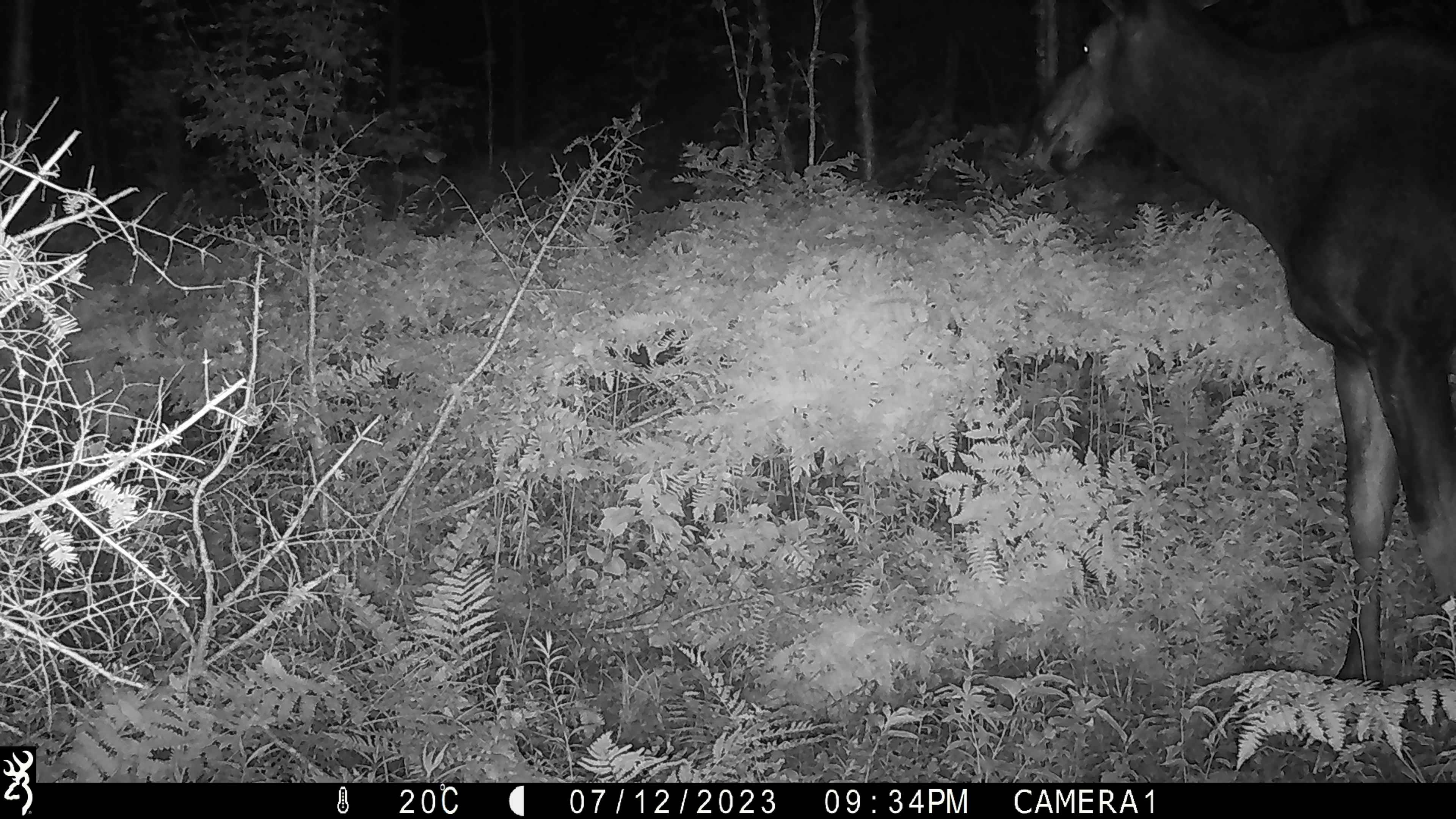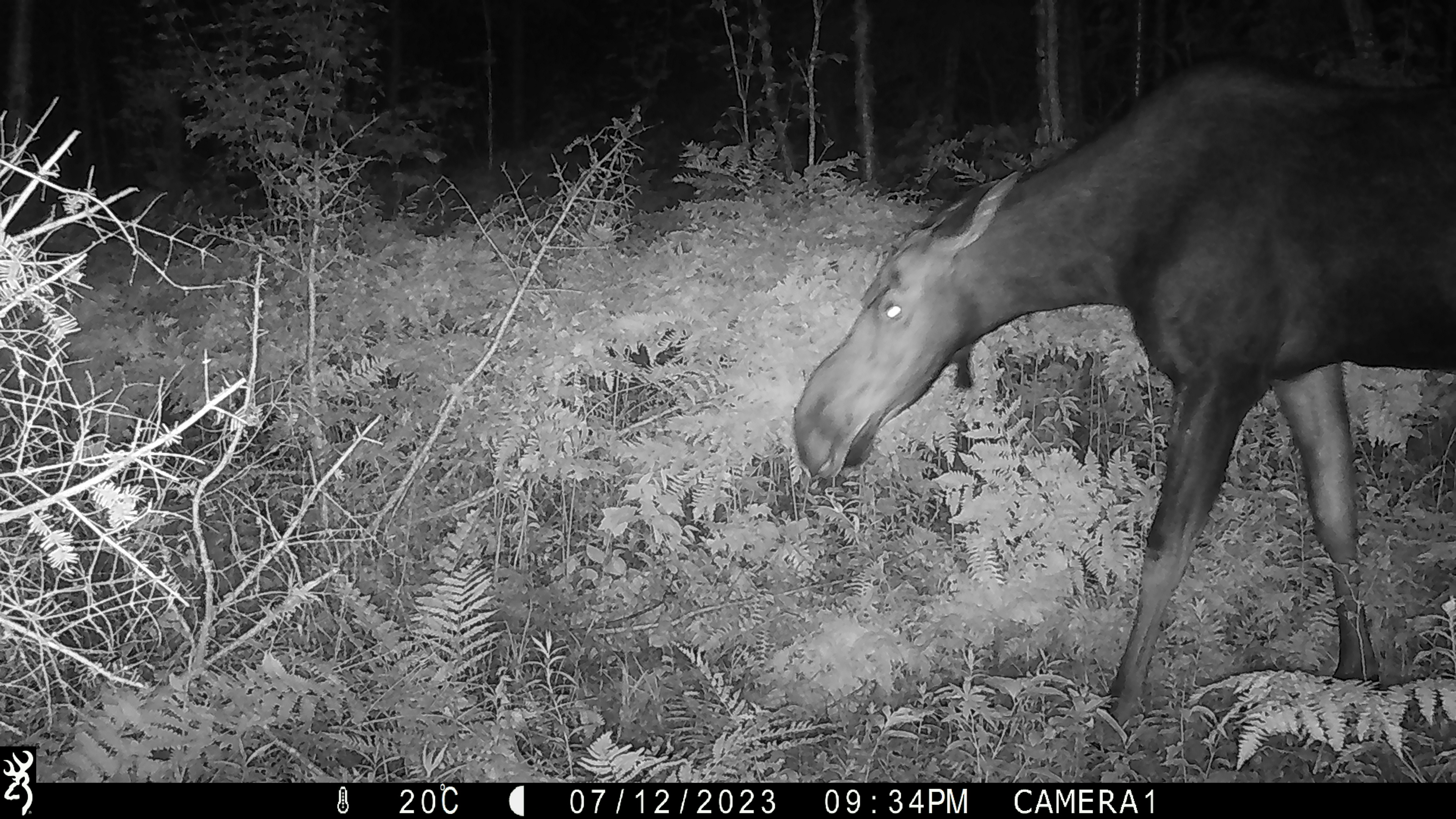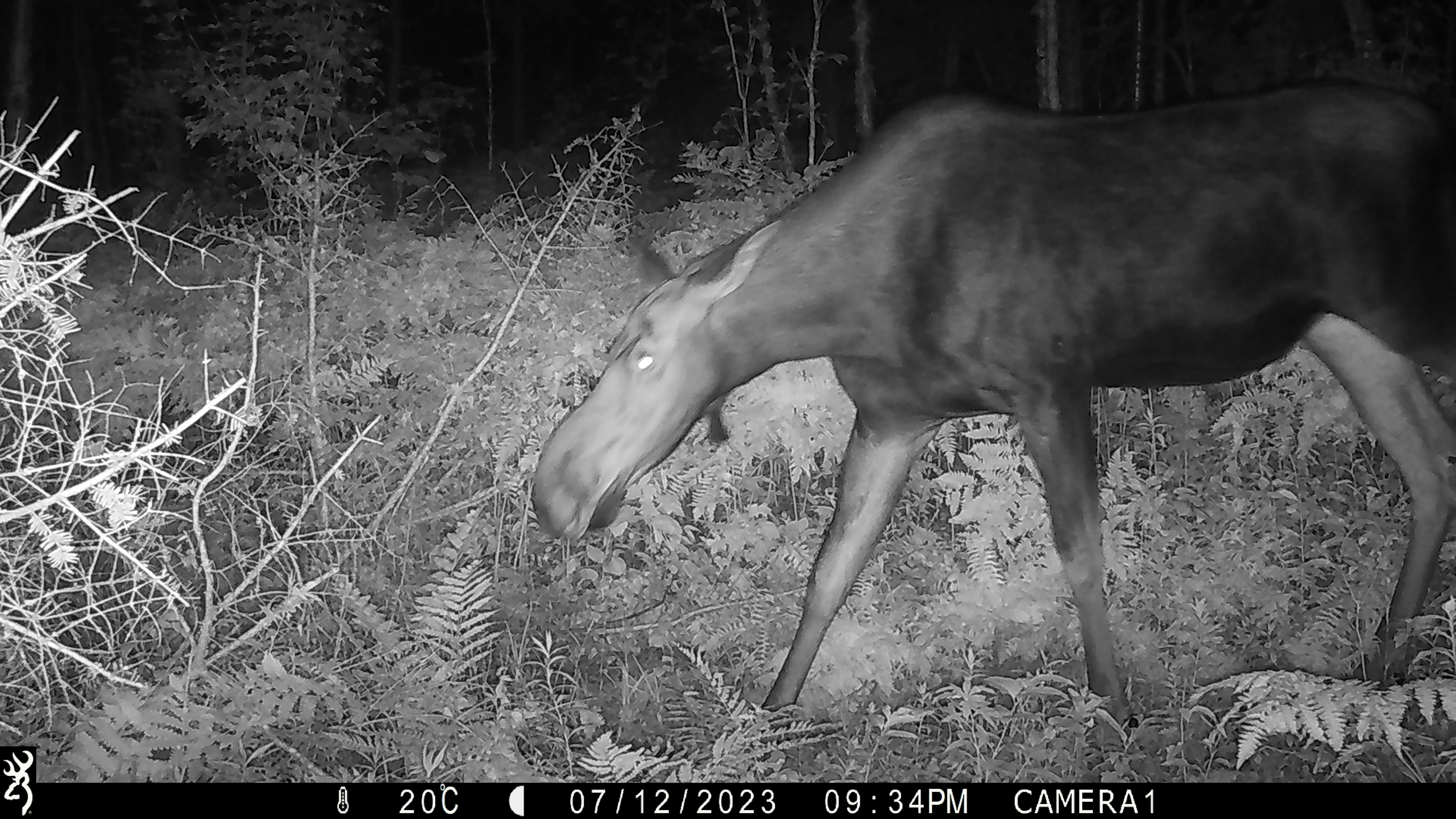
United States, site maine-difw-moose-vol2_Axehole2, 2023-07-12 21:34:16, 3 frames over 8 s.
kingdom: Animalia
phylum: Chordata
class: Mammalia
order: Artiodactyla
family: Cervidae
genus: Alces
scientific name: Alces alces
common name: moose